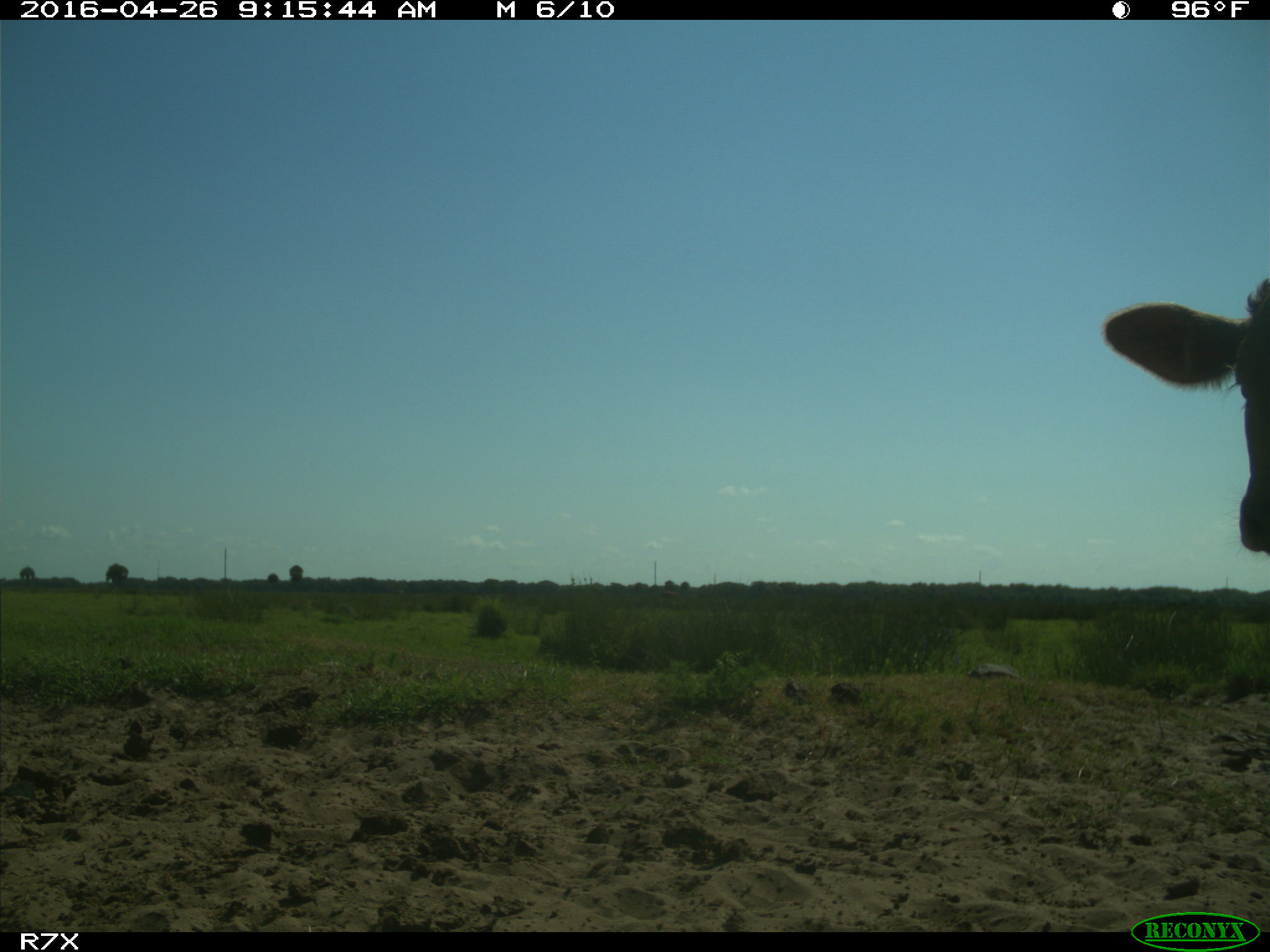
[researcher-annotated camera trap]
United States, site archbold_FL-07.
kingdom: Animalia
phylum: Chordata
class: Mammalia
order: Artiodactyla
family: Bovidae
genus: Bos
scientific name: Bos taurus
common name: domestic cow